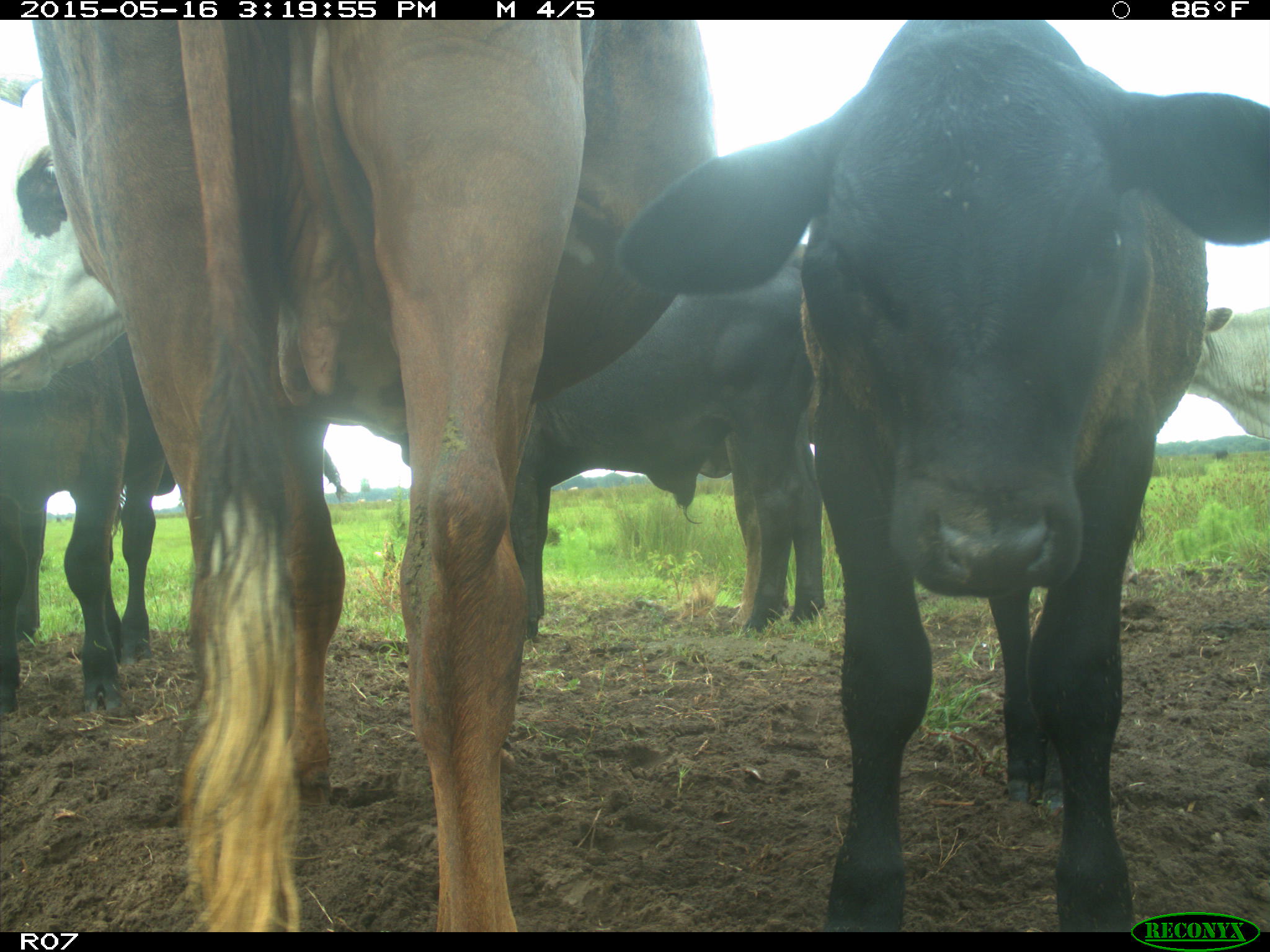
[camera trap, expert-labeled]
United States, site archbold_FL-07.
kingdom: Animalia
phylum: Chordata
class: Mammalia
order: Artiodactyla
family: Bovidae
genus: Bos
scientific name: Bos taurus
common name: domestic cow